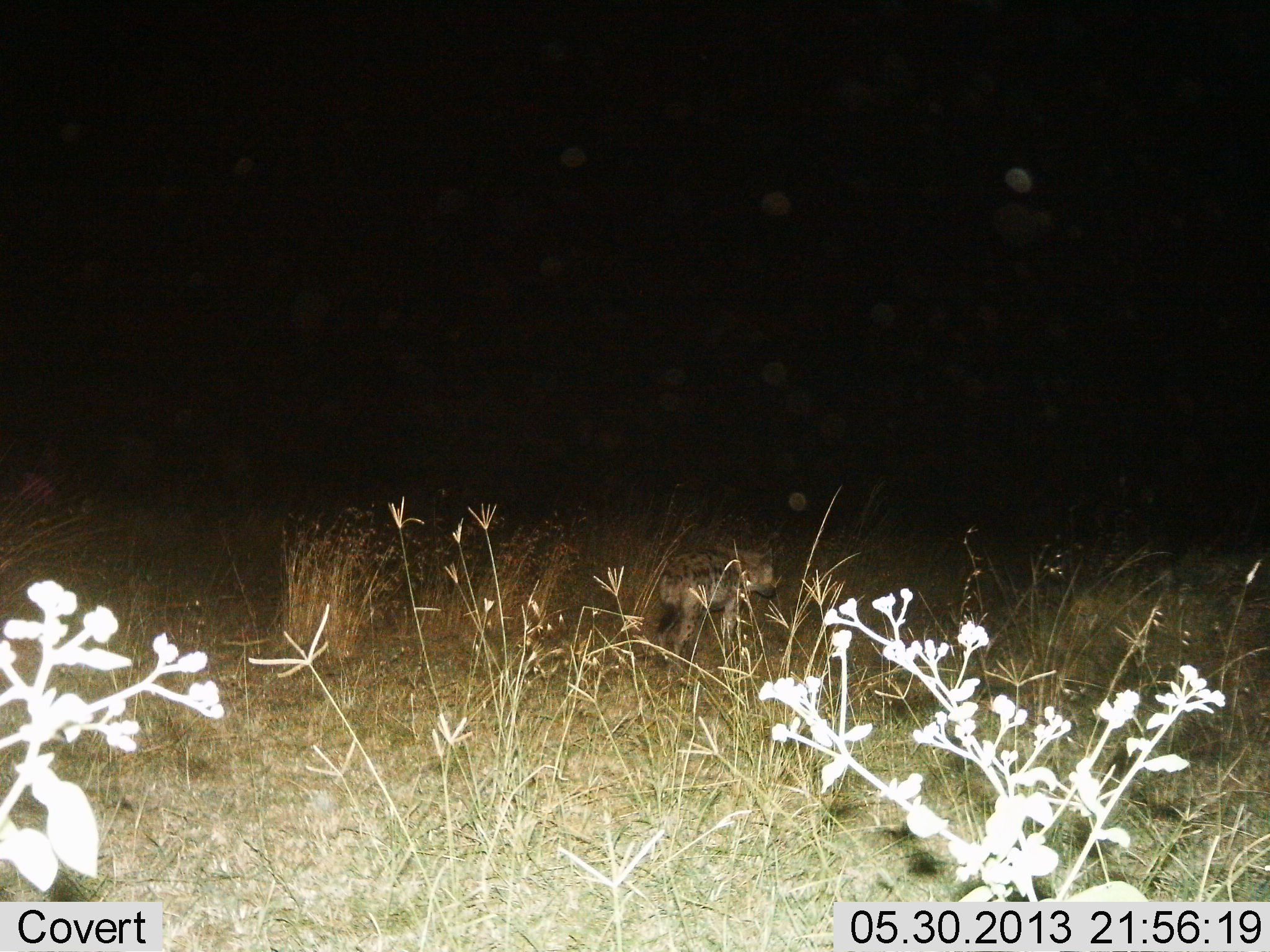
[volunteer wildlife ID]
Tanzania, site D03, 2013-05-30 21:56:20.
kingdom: Animalia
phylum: Chordata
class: Mammalia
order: Carnivora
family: Hyaenidae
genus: Crocuta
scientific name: Crocuta crocuta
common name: spotted hyena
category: hyenaspotted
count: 1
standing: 37%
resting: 0%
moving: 63%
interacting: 0%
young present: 5%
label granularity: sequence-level